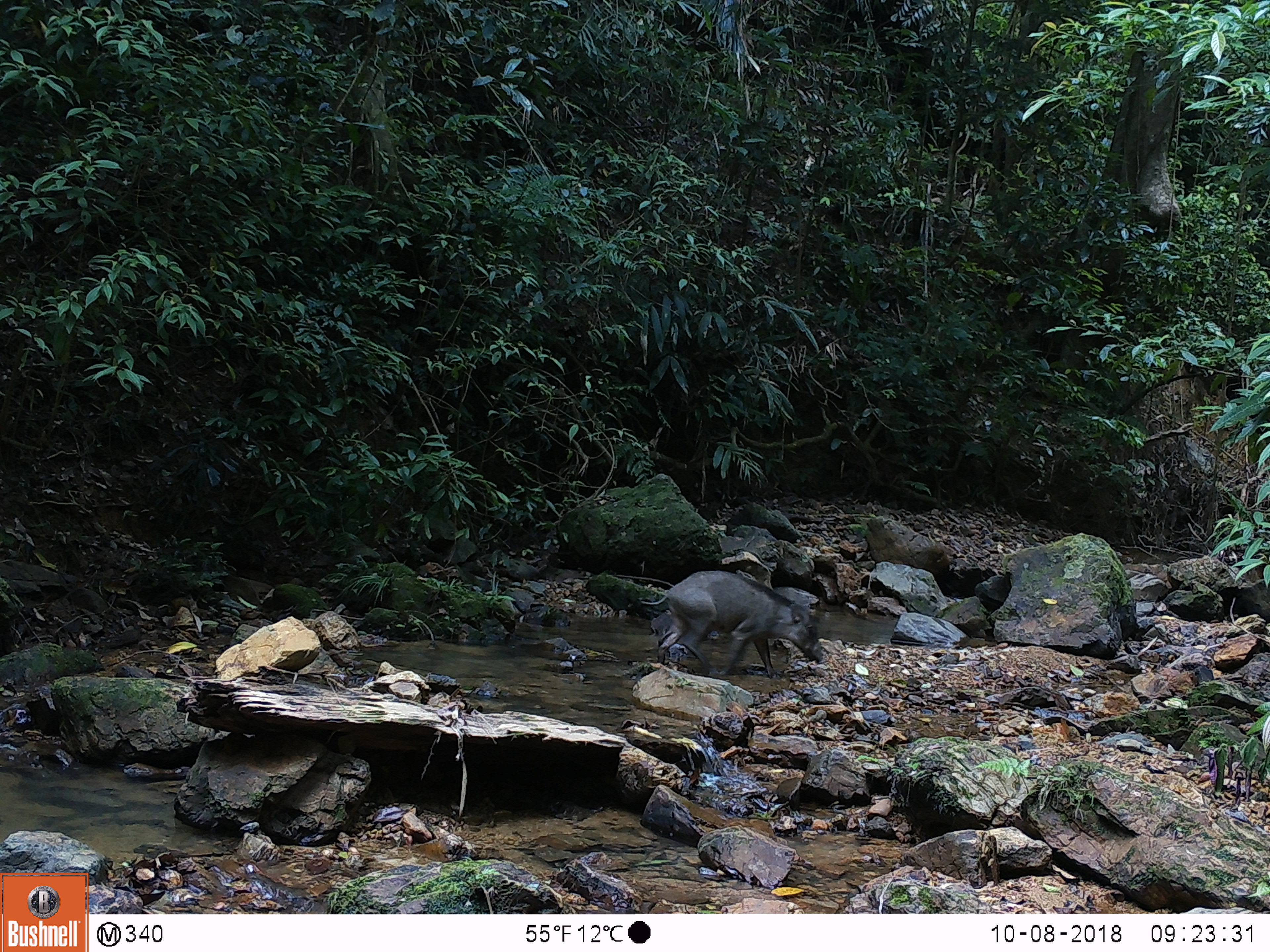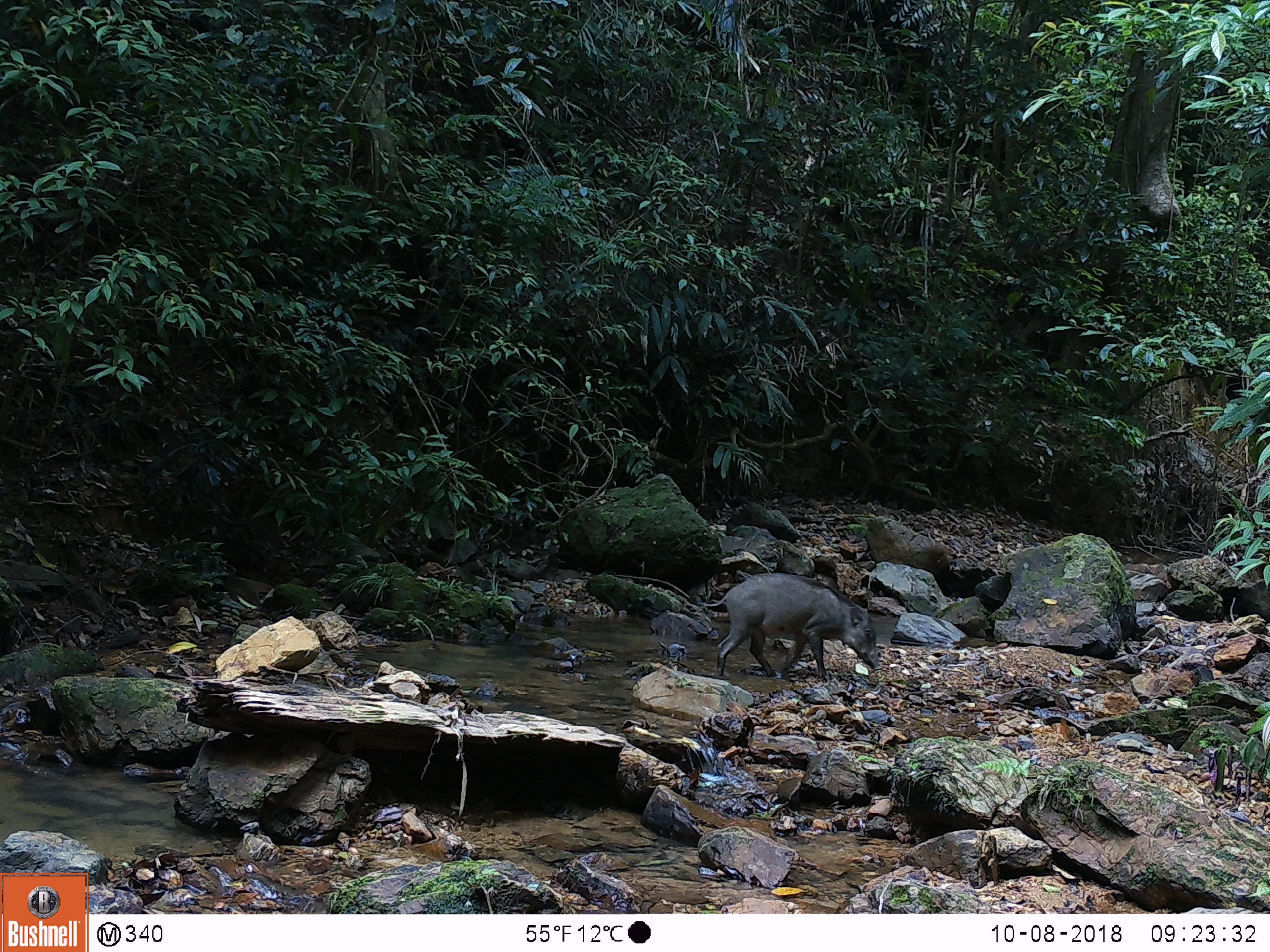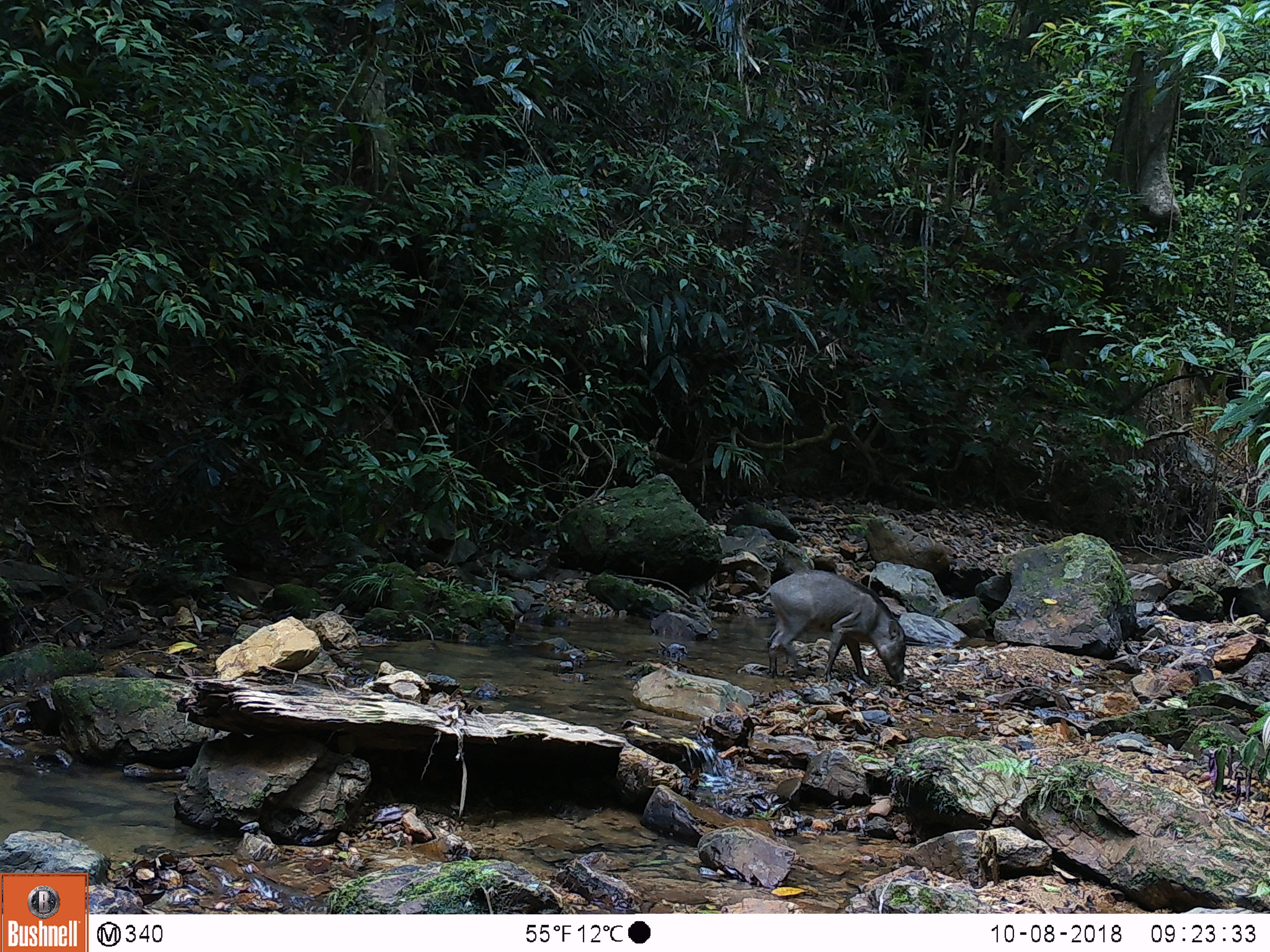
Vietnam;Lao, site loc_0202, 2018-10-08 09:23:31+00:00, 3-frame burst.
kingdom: Animalia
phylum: Chordata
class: Mammalia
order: Artiodactyla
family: Suidae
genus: Sus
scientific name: Sus scrofa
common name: eurasian wild pig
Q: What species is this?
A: Eurasian wild pig (Sus scrofa).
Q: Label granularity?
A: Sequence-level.